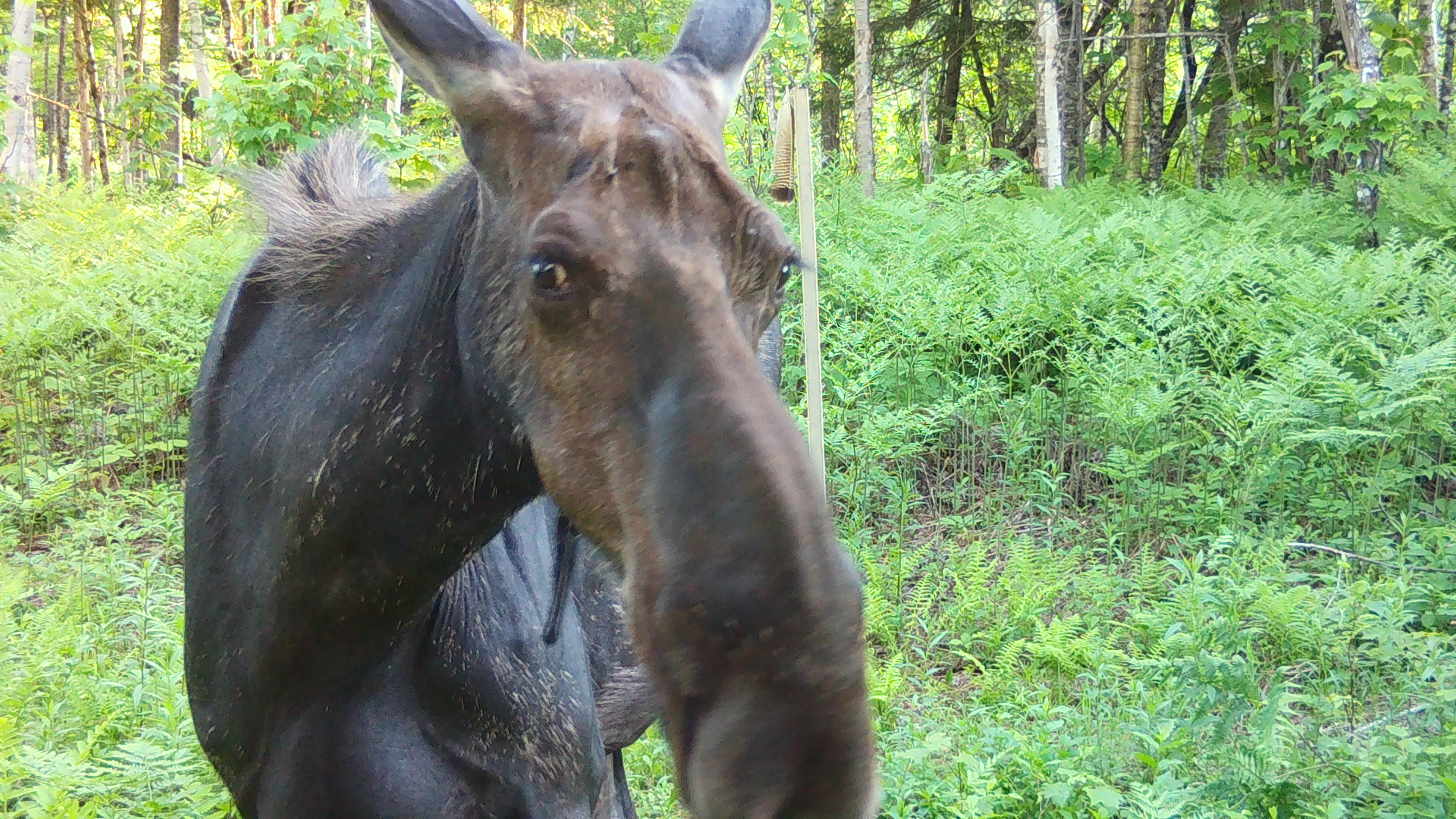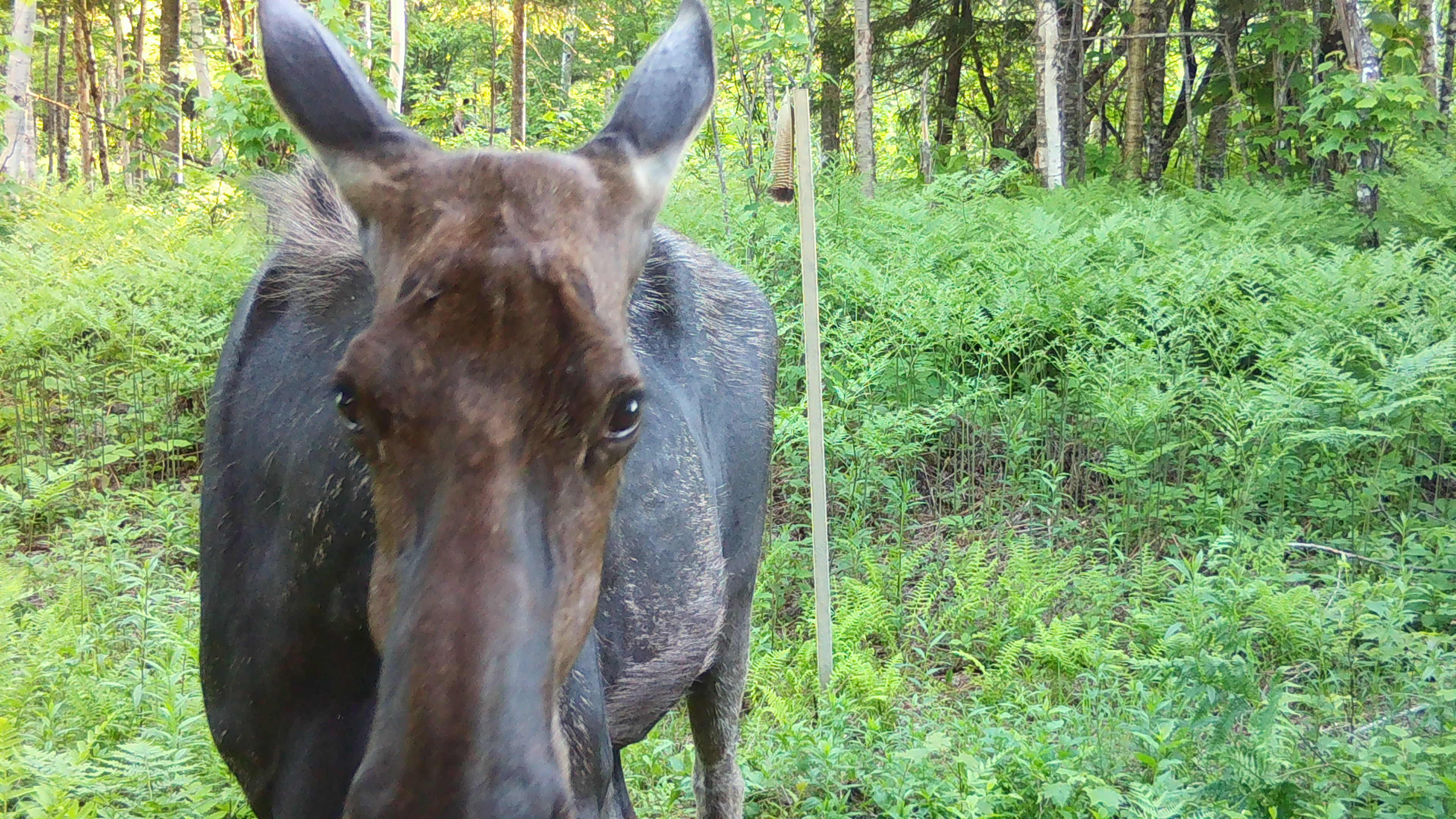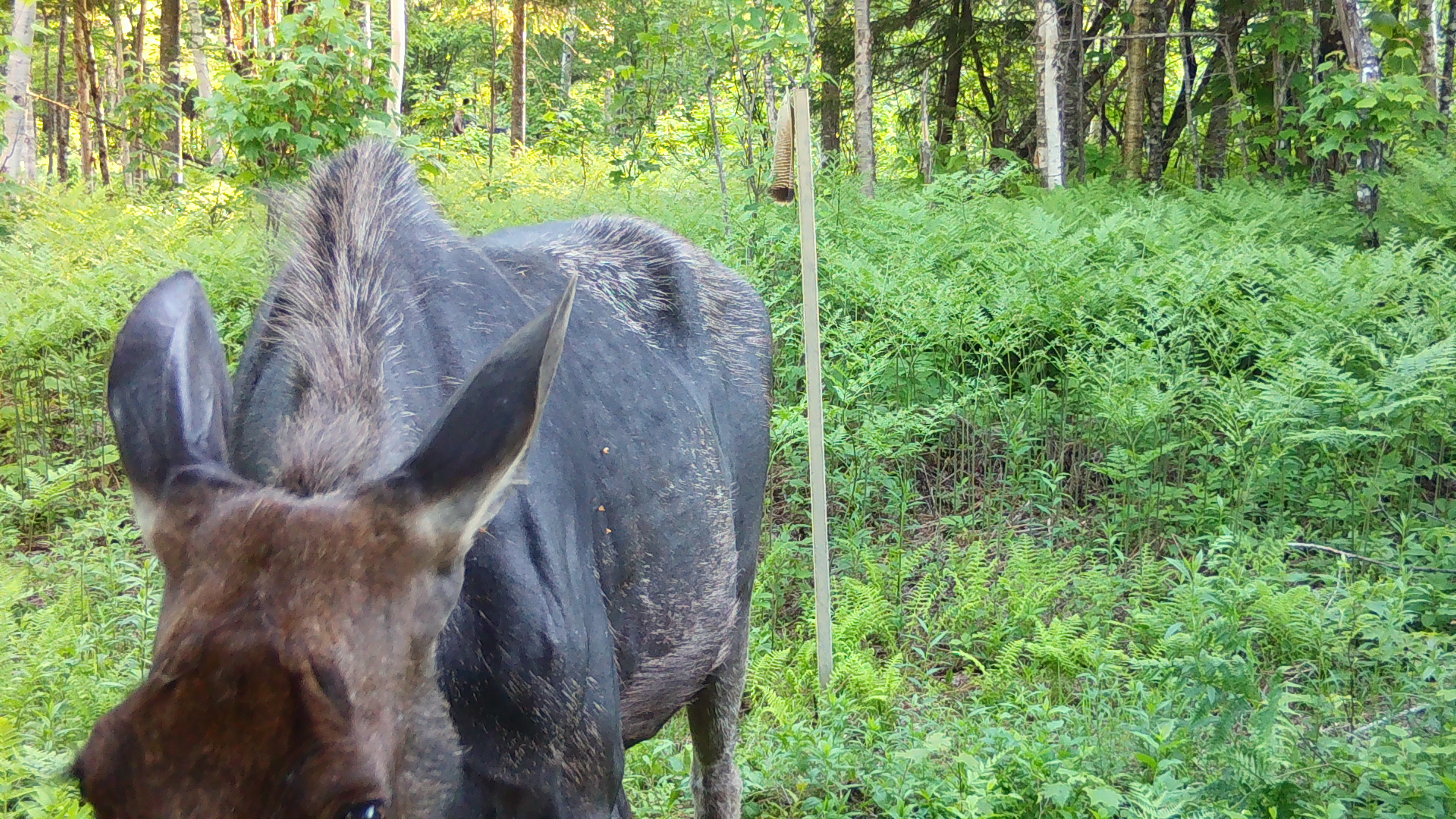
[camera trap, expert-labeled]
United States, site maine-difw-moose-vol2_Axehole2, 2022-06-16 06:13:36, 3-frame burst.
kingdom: Animalia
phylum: Chordata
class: Mammalia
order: Artiodactyla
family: Cervidae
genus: Alces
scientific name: Alces alces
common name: moose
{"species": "moose (Alces alces)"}